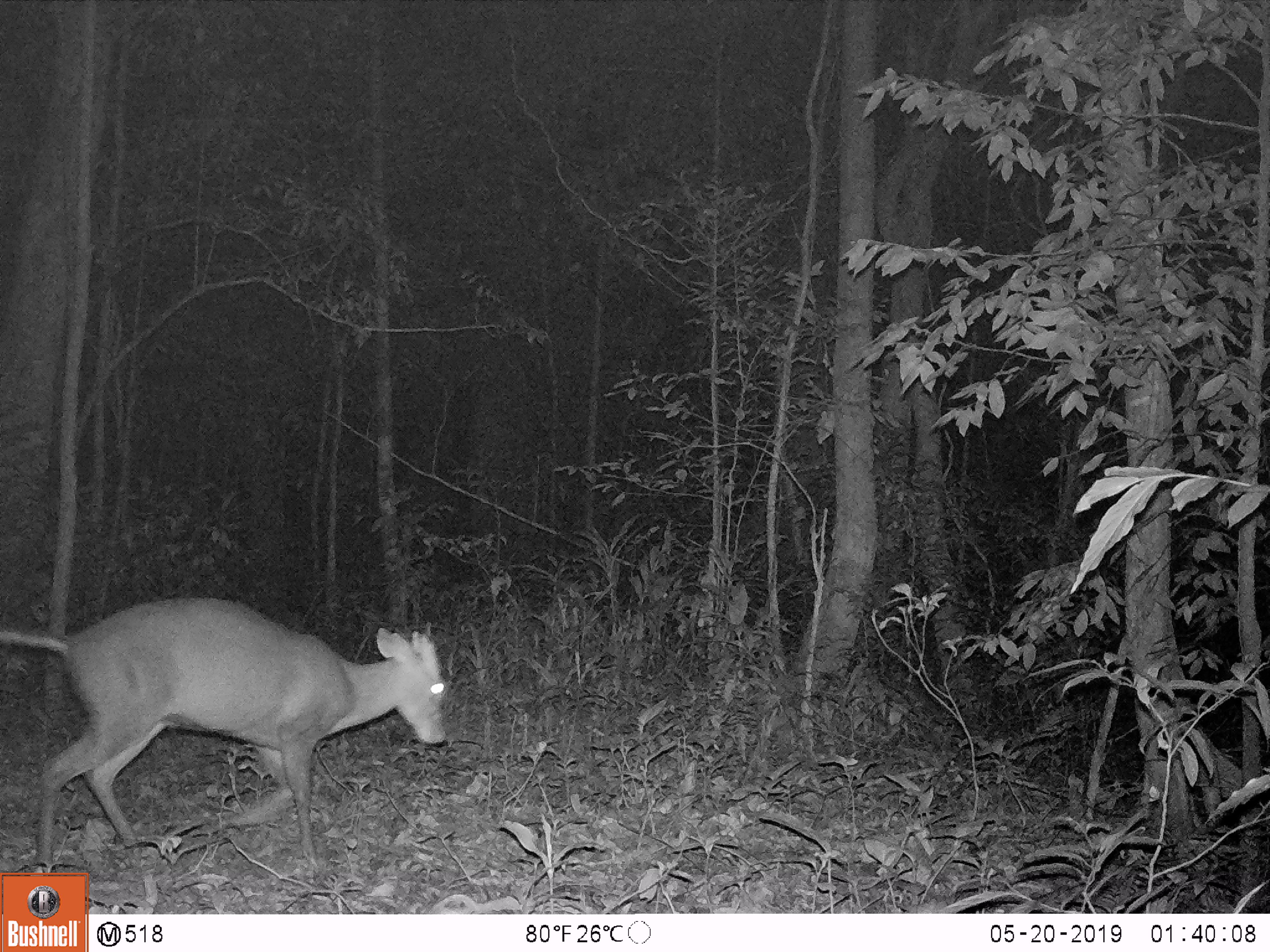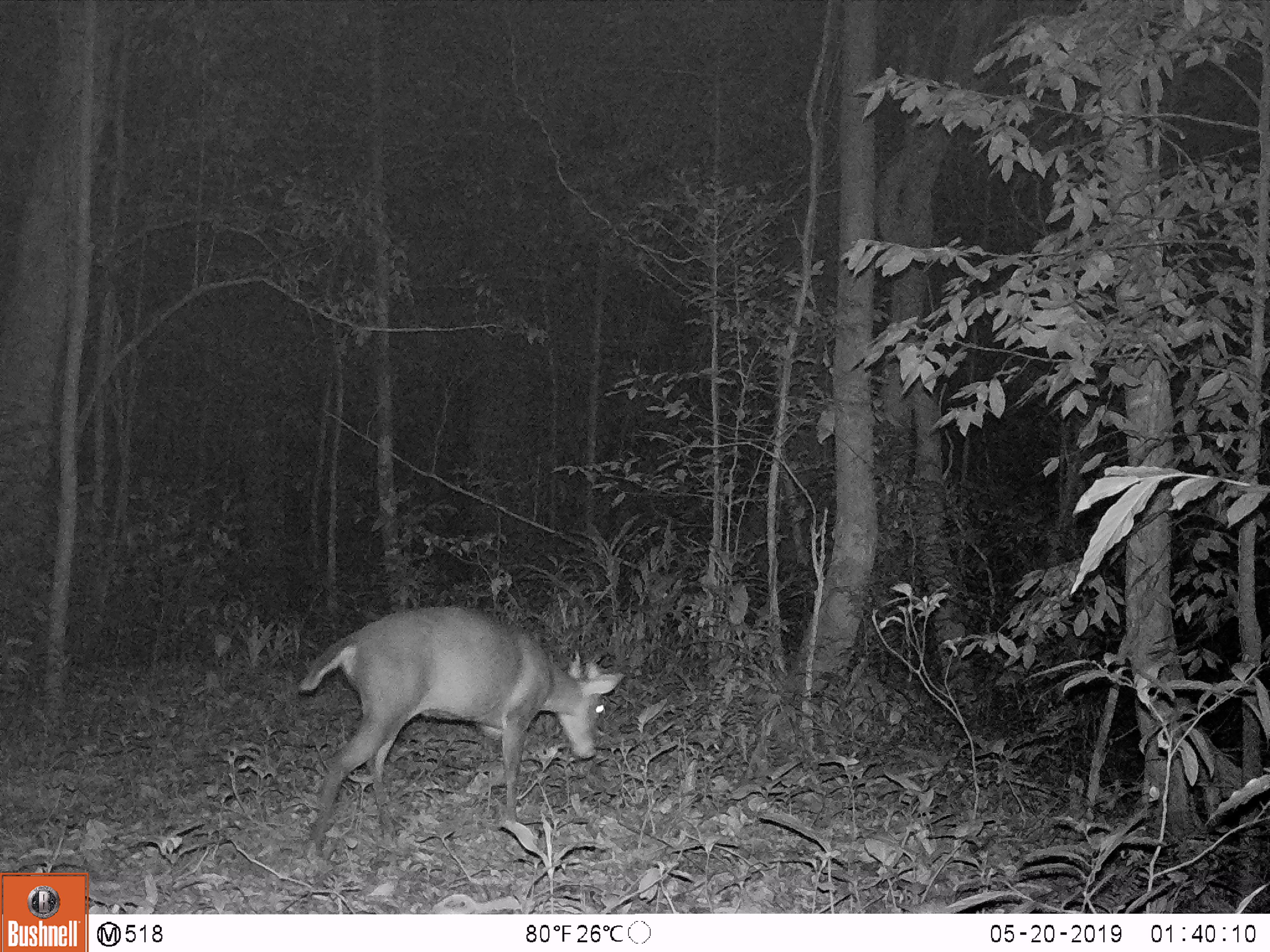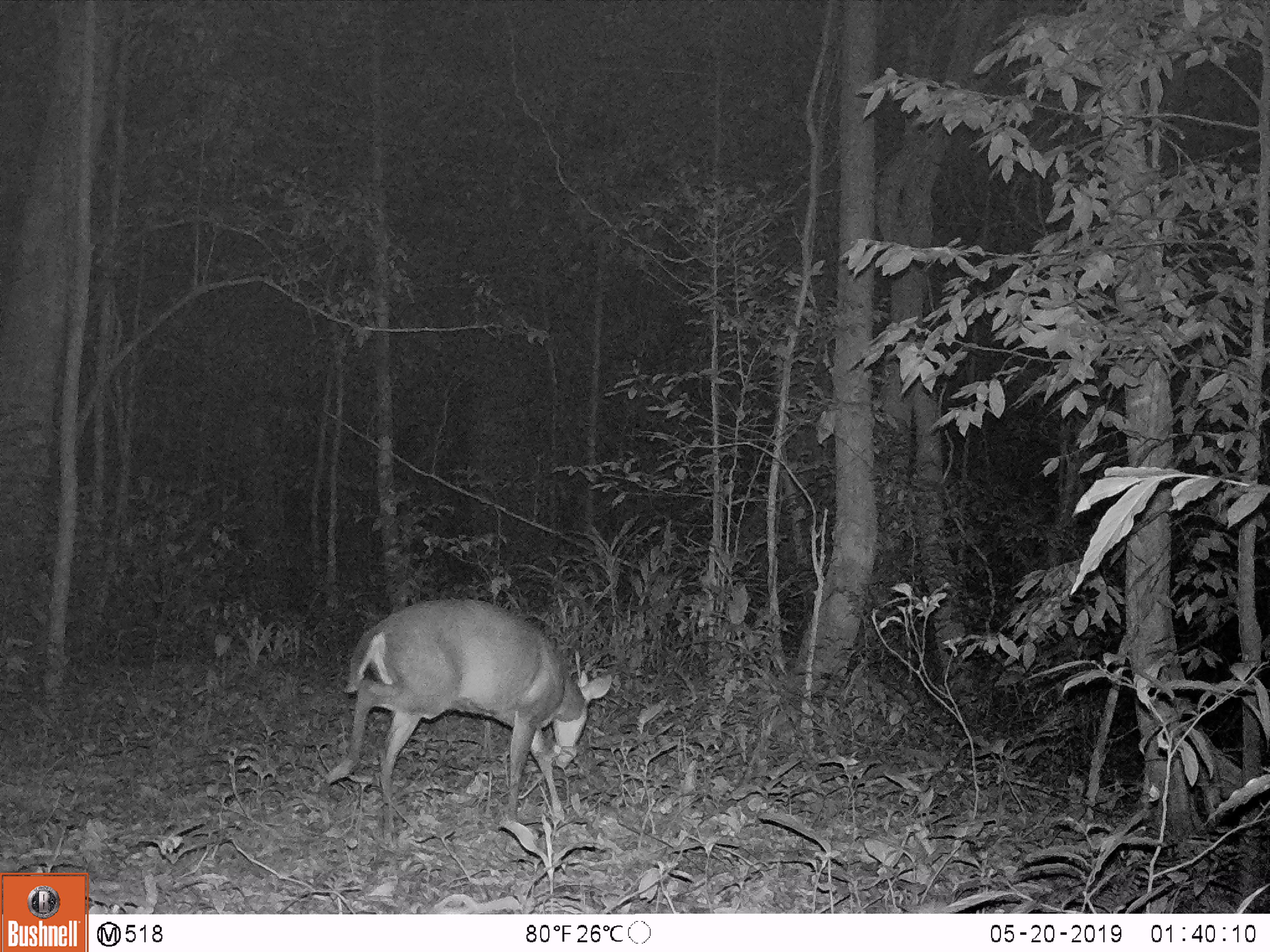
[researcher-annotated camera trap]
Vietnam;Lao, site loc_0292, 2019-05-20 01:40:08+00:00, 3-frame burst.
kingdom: Animalia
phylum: Chordata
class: Mammalia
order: Artiodactyla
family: Cervidae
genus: Muntiacus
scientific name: Muntiacus rooseveltorum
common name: roosevelt's muntjac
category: roosevelts muntjac group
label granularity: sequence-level